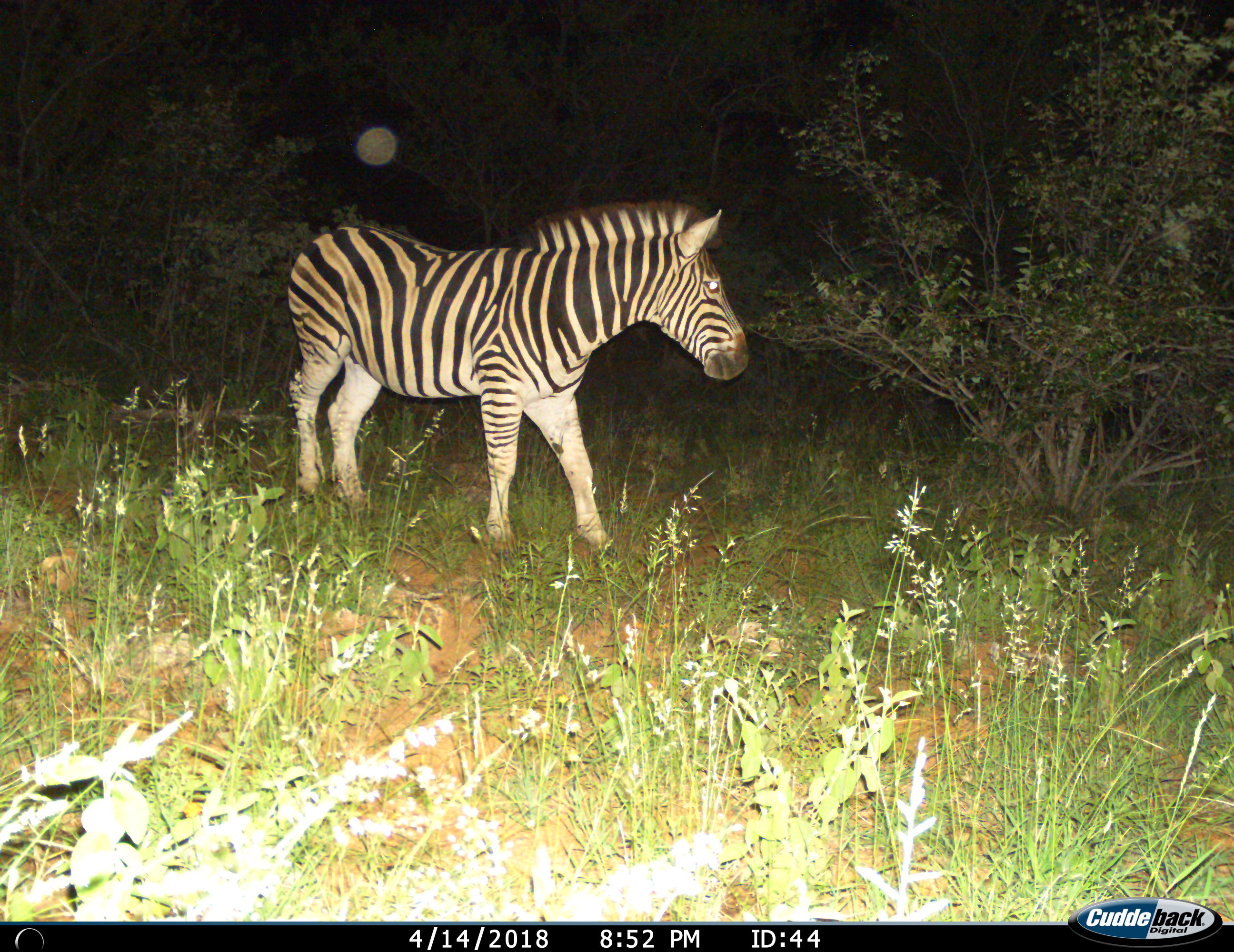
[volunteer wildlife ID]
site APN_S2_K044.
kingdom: Animalia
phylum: Chordata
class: Mammalia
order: Perissodactyla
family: Equidae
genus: Equus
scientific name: Equus quagga burchellii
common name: burchell's zebra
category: zebraburchells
Zebraburchells (burchell's zebra) (Equus quagga burchellii), count 1. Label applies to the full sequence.